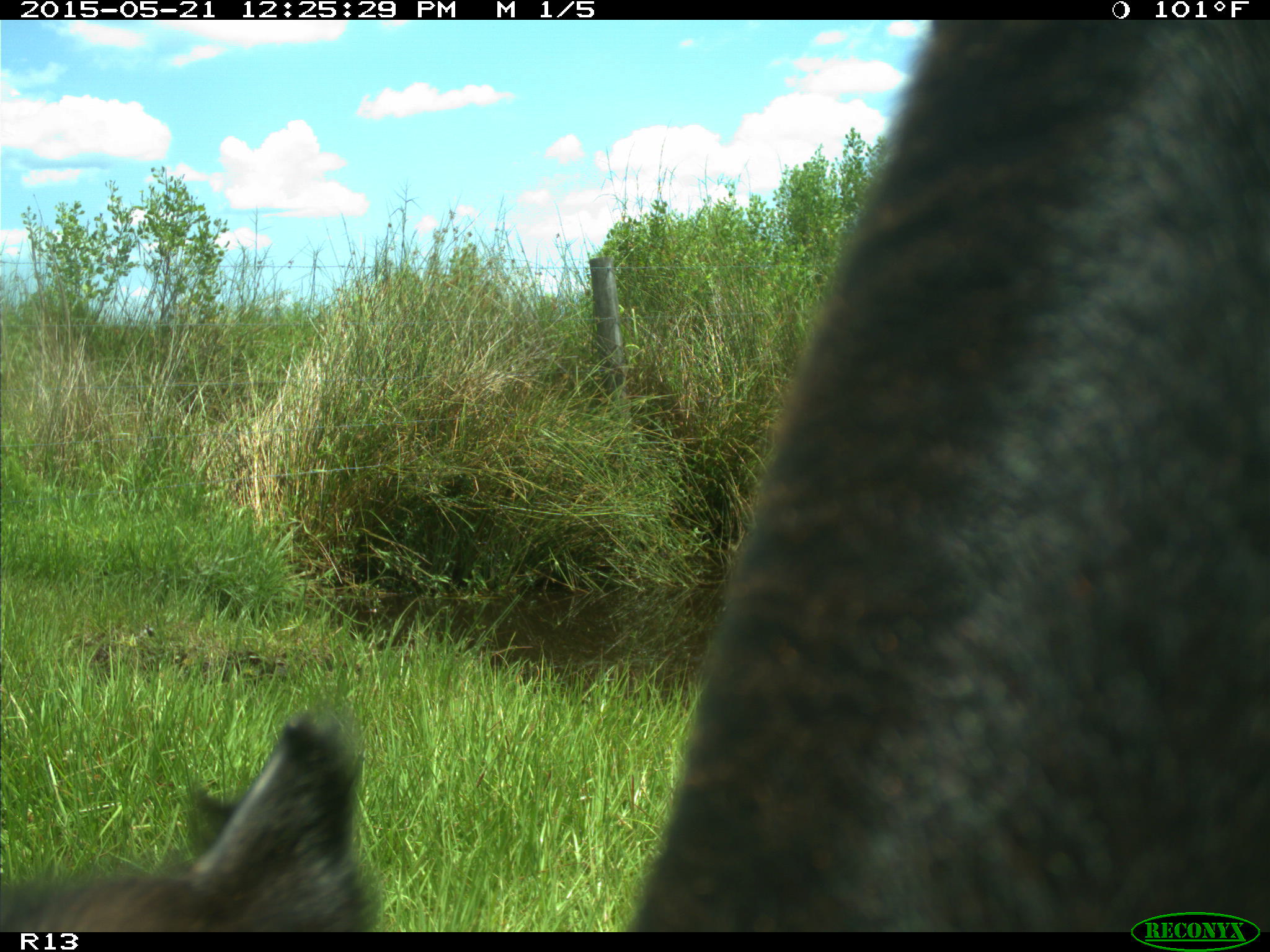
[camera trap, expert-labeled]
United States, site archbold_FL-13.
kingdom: Animalia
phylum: Chordata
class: Mammalia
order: Artiodactyla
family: Bovidae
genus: Bos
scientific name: Bos taurus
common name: domestic cow